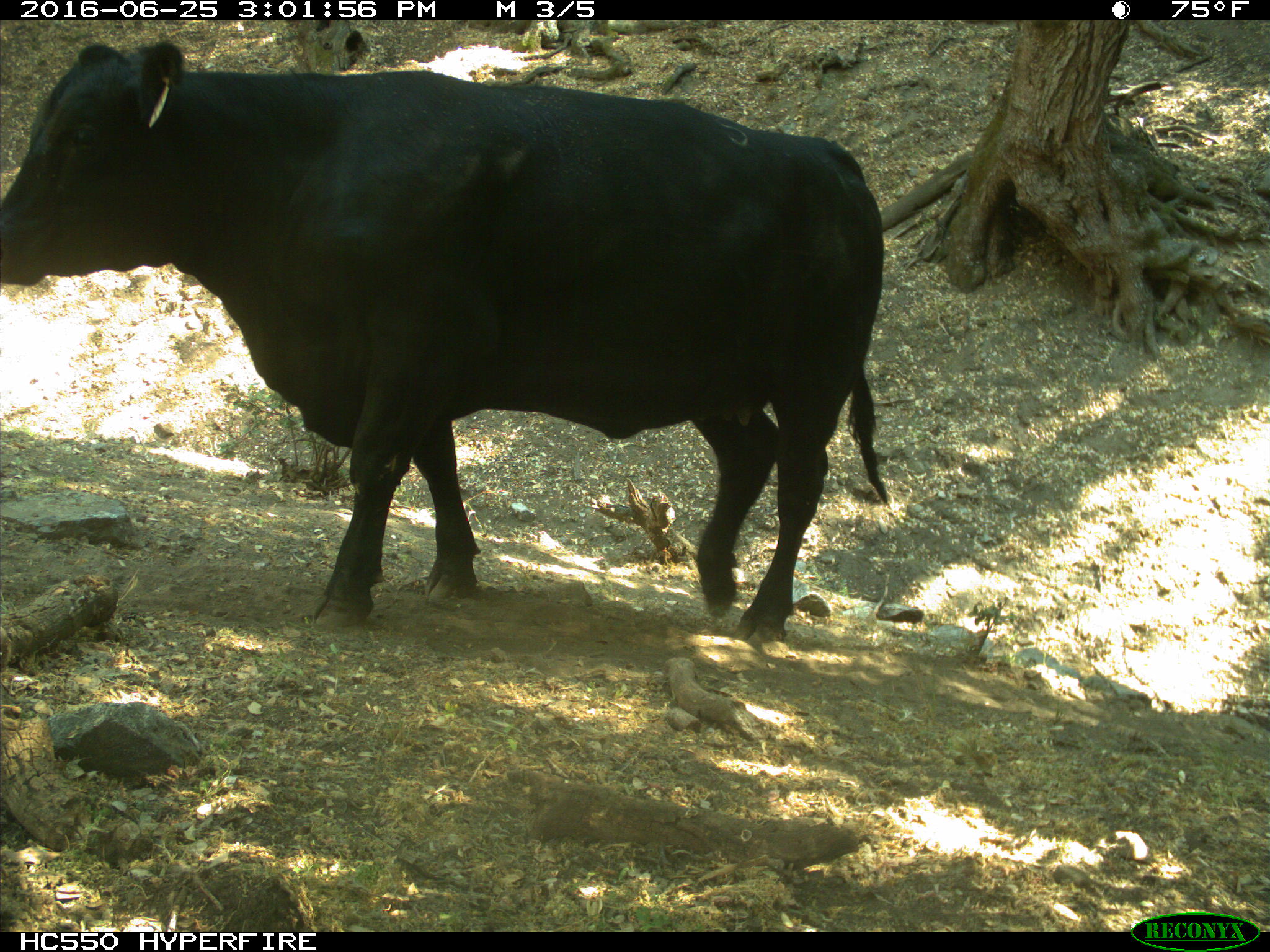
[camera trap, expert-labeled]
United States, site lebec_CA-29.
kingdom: Animalia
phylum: Chordata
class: Mammalia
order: Artiodactyla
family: Bovidae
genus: Bos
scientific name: Bos taurus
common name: domestic cow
Bos taurus (domestic cow).